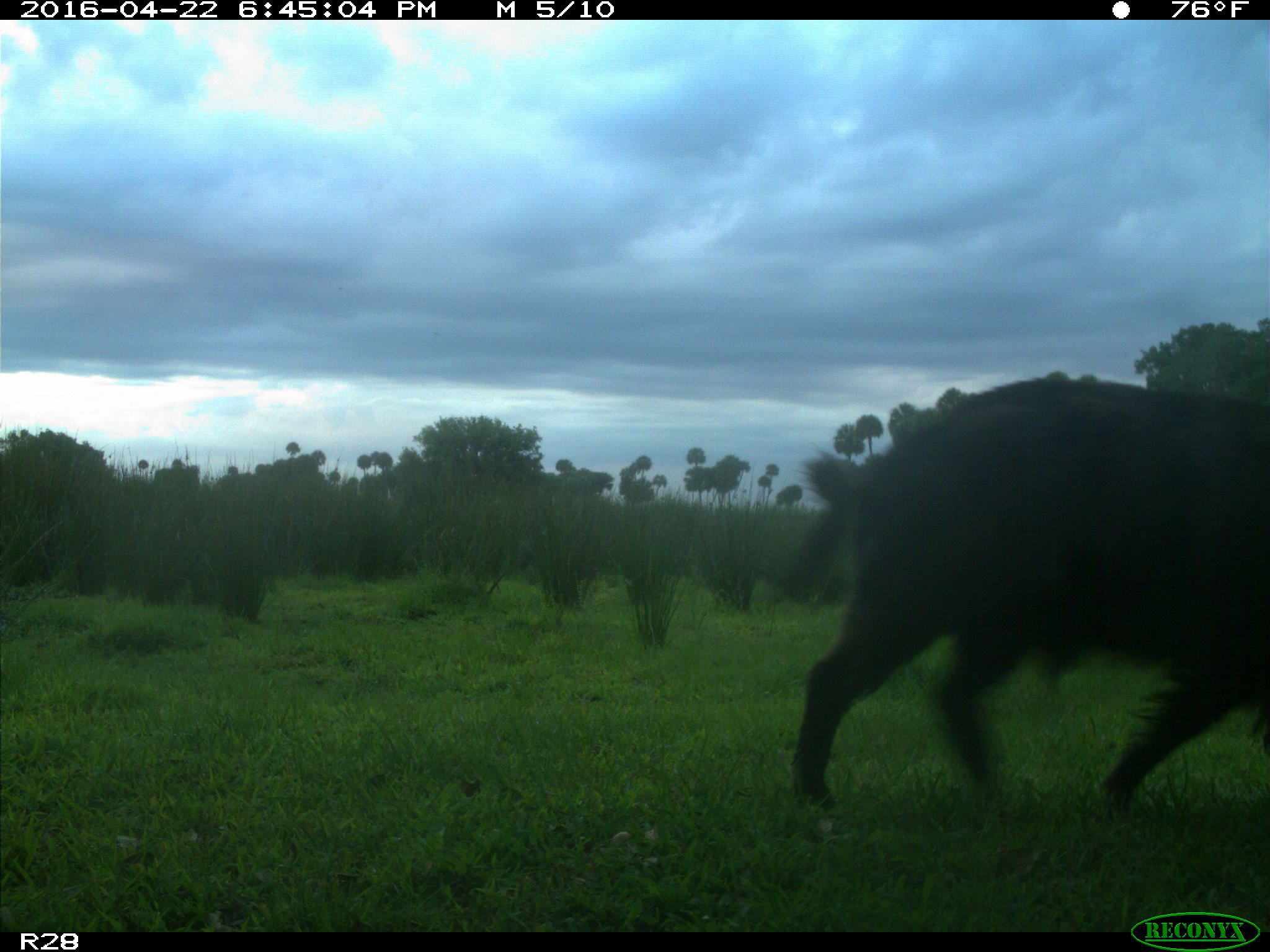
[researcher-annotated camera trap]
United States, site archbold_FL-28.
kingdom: Animalia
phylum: Chordata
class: Mammalia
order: Artiodactyla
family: Suidae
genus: Sus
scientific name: Sus scrofa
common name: wild boar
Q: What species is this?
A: Sus scrofa (wild boar).